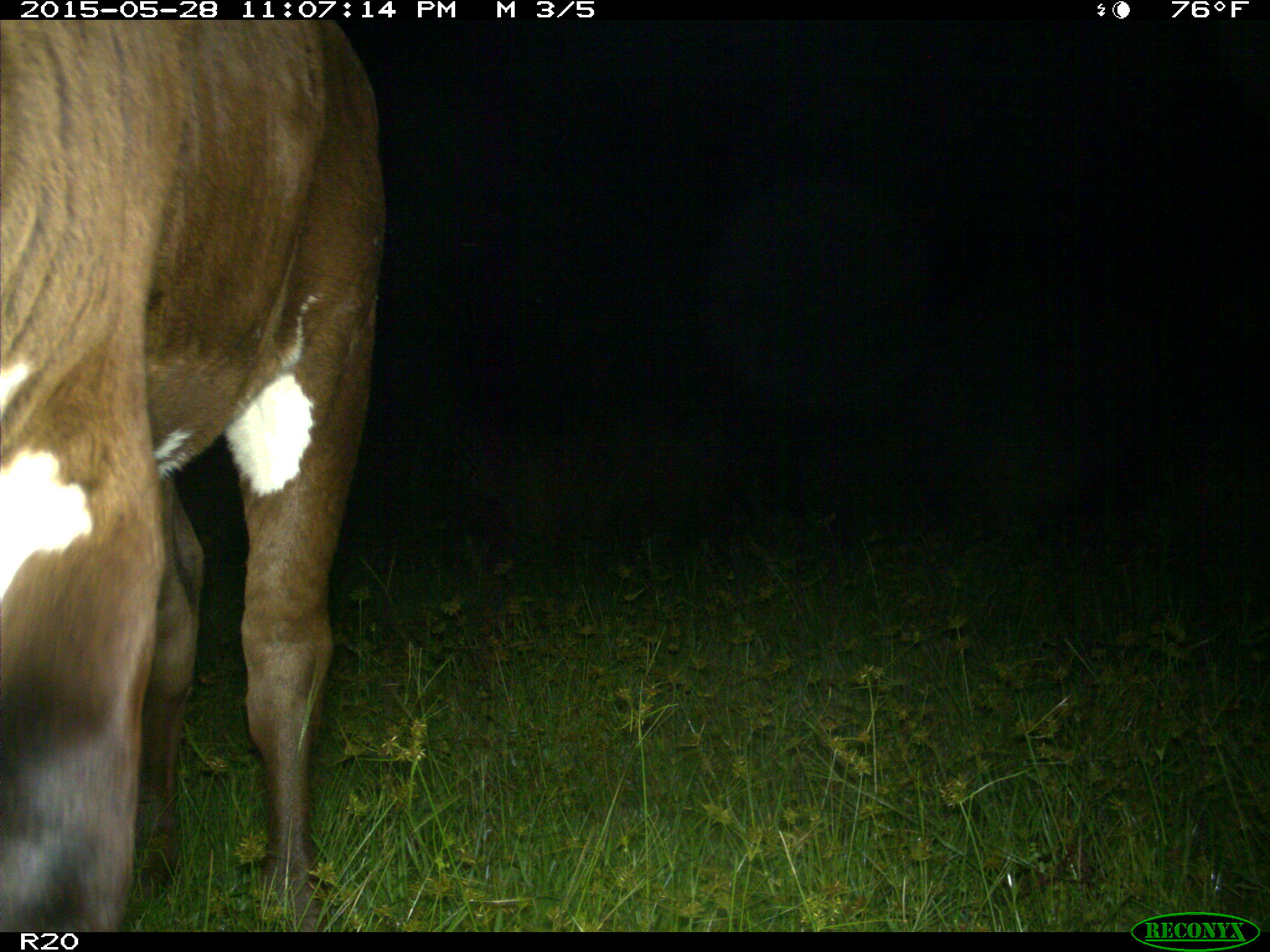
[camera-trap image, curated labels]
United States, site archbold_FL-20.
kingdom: Animalia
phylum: Chordata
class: Mammalia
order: Artiodactyla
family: Bovidae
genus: Bos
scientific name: Bos taurus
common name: domestic cow